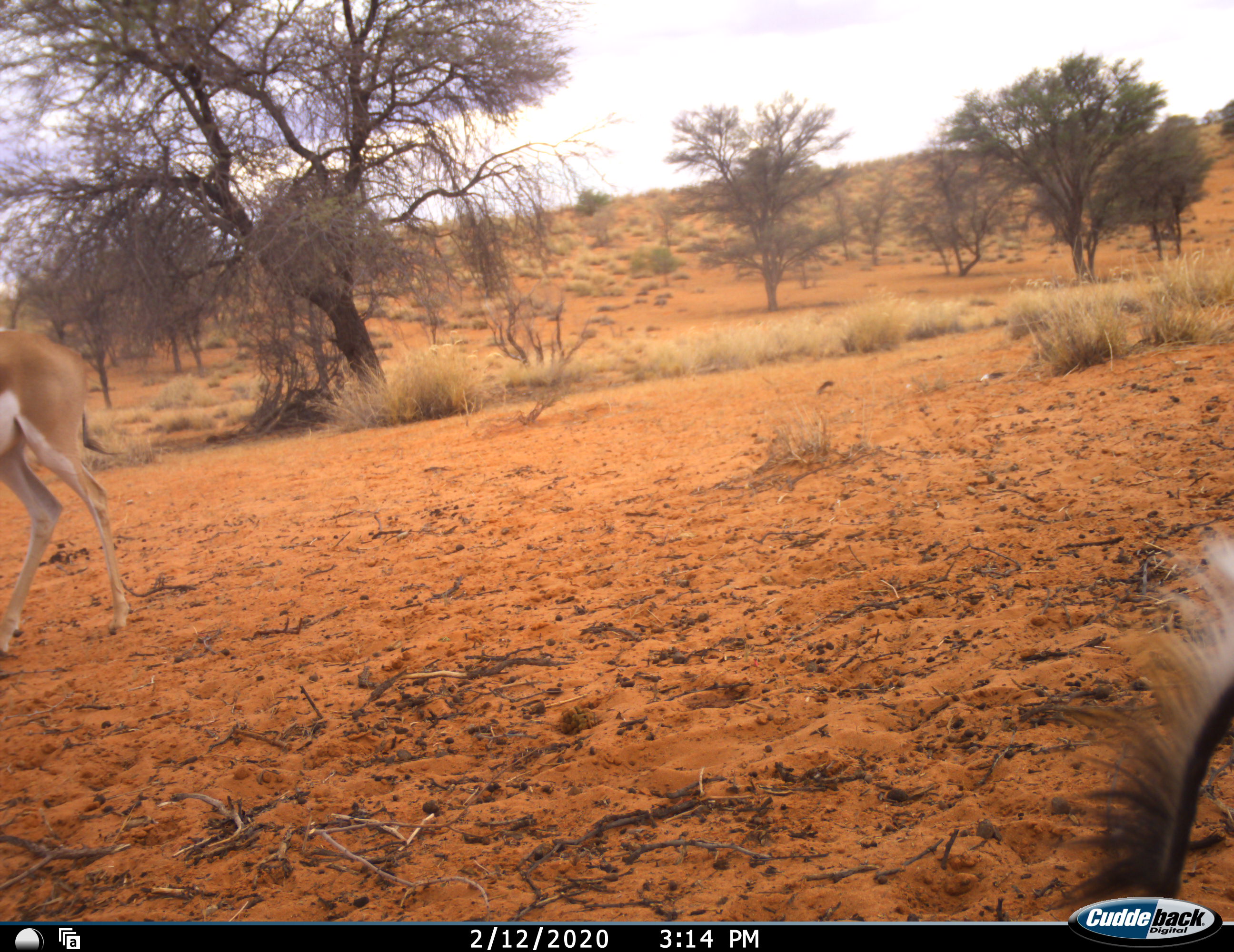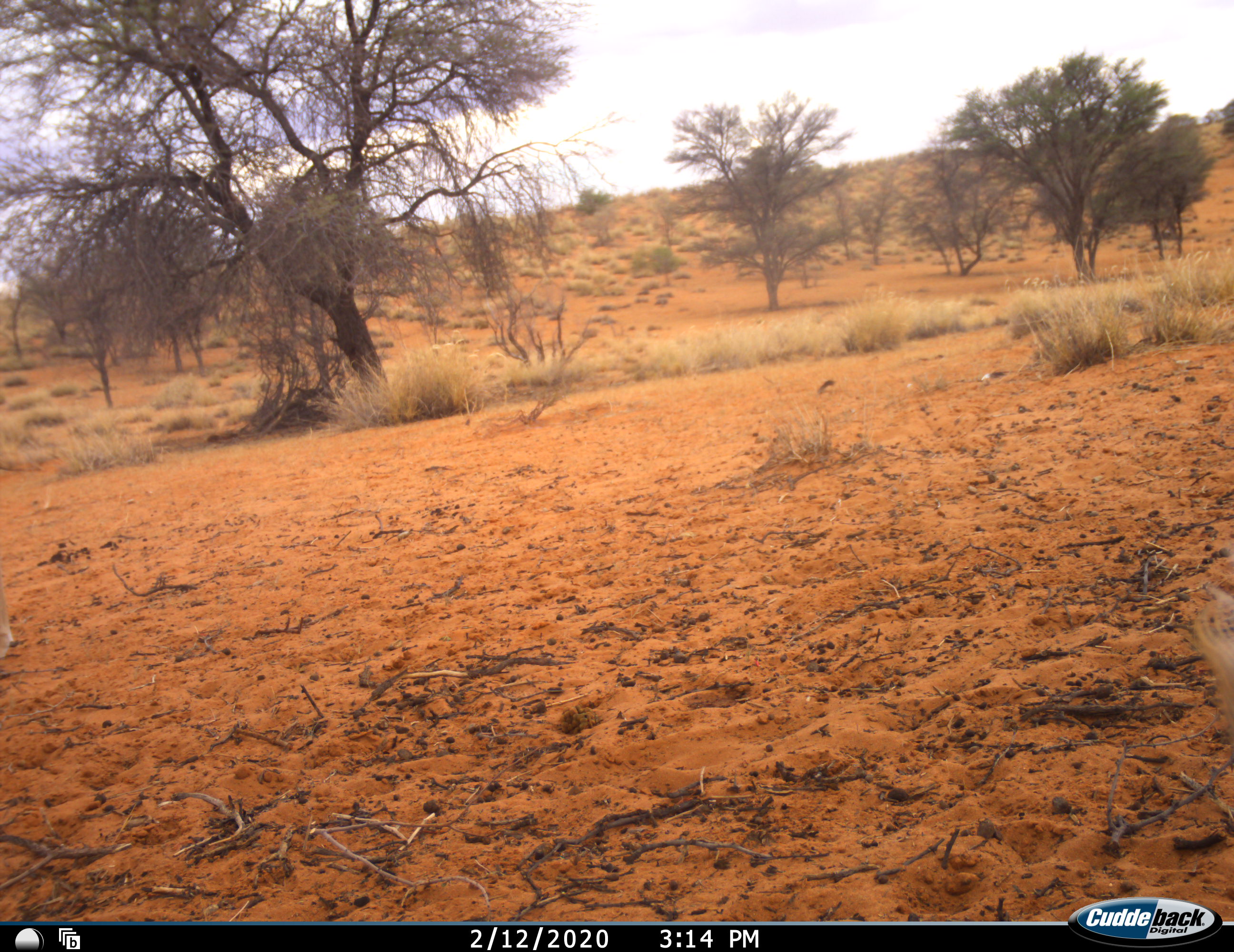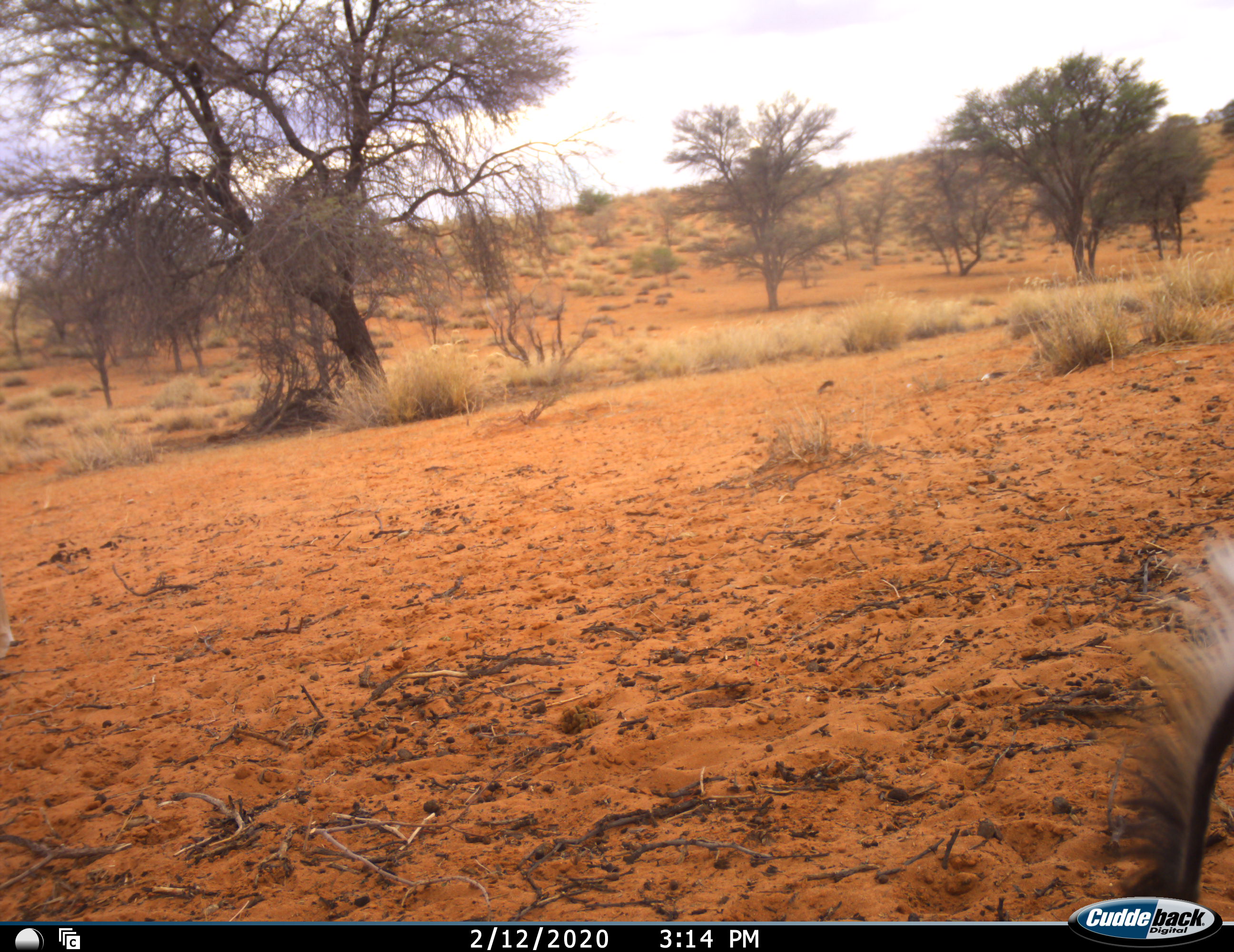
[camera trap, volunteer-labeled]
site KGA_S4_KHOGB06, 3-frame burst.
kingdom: Animalia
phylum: Chordata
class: Mammalia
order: Artiodactyla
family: Bovidae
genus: Antidorcas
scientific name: Antidorcas marsupialis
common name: springbok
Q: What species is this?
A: Springbok (Antidorcas marsupialis).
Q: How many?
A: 2.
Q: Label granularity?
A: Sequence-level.